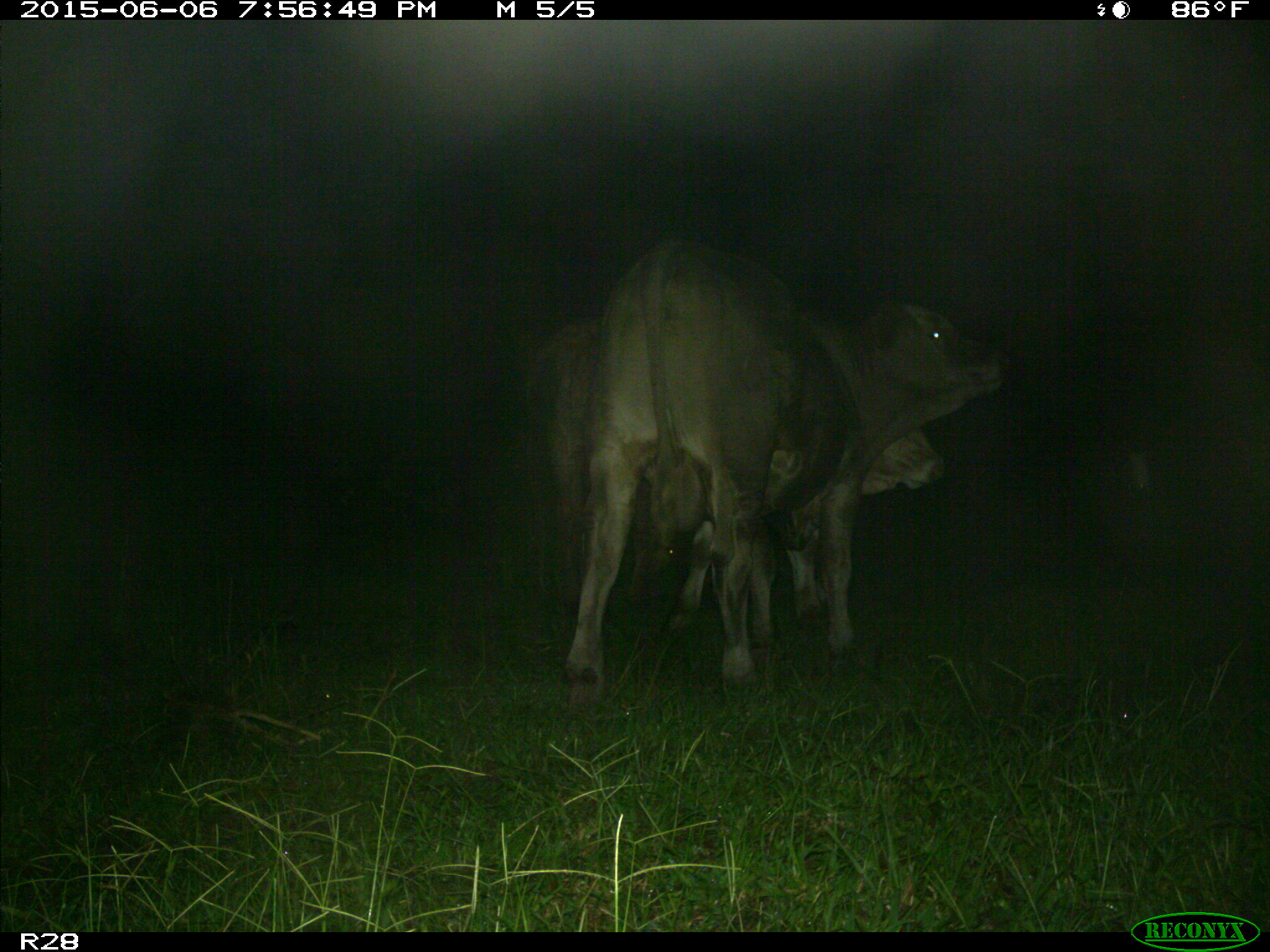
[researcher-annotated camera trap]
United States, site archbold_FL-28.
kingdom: Animalia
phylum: Chordata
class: Mammalia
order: Artiodactyla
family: Bovidae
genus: Bos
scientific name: Bos taurus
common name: domestic cow